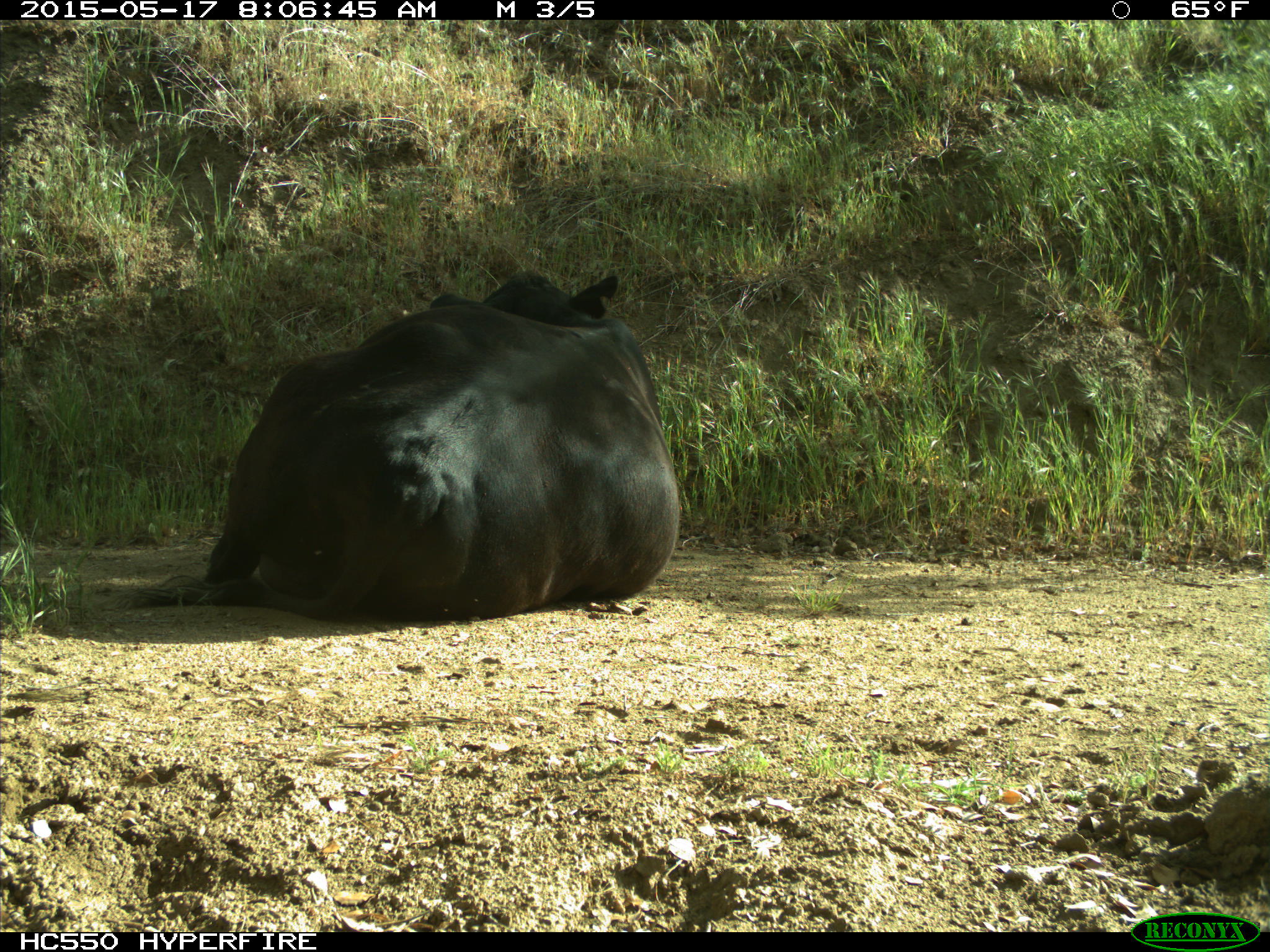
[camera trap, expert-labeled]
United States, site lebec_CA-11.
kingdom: Animalia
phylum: Chordata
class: Mammalia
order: Artiodactyla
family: Bovidae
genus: Bos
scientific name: Bos taurus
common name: domestic cow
Bos taurus (domestic cow).